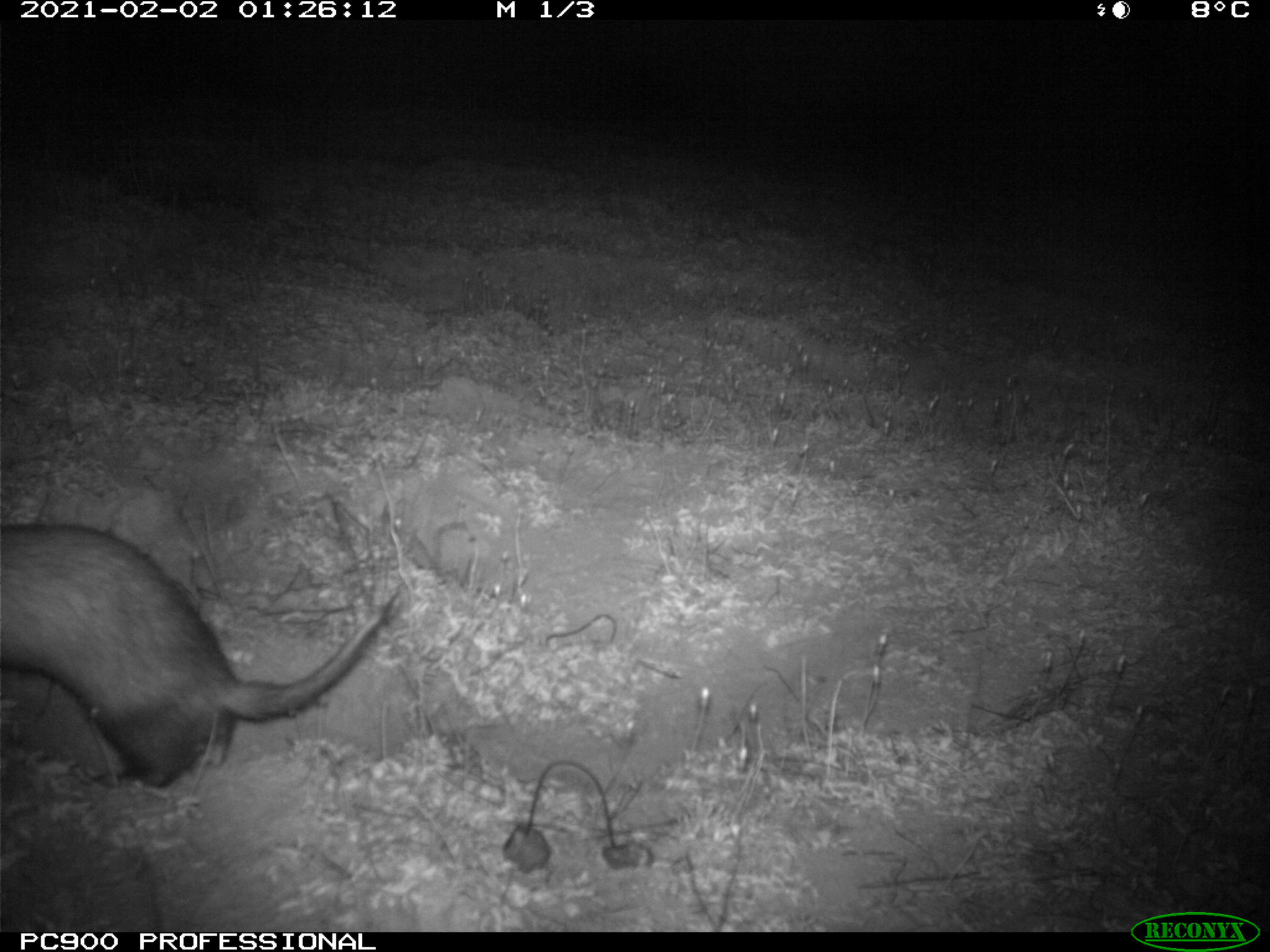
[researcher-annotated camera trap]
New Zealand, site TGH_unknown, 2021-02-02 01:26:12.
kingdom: Animalia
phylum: Chordata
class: Mammalia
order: Carnivora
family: Mustelidae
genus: Mustela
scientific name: Mustela furo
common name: ferret